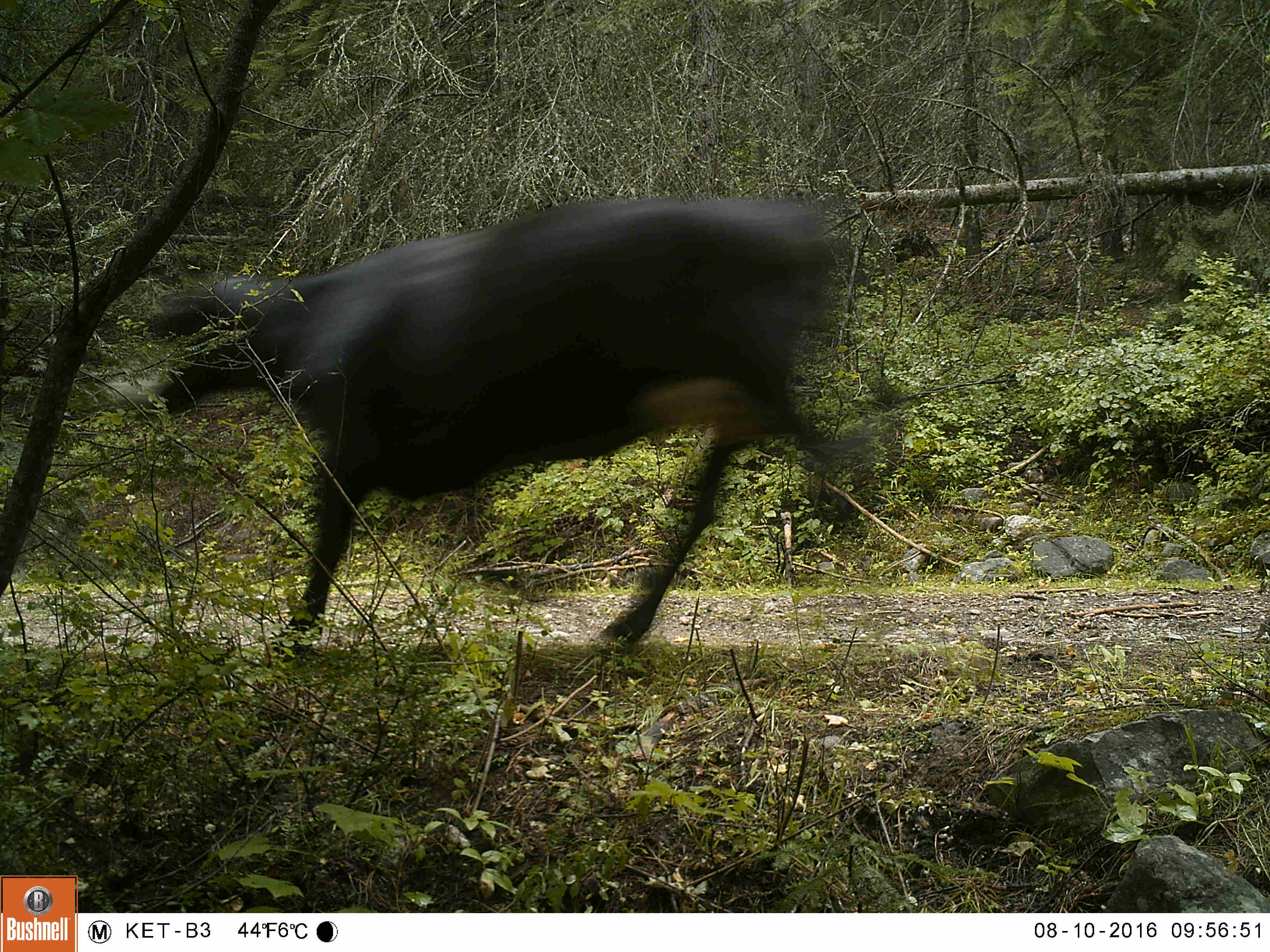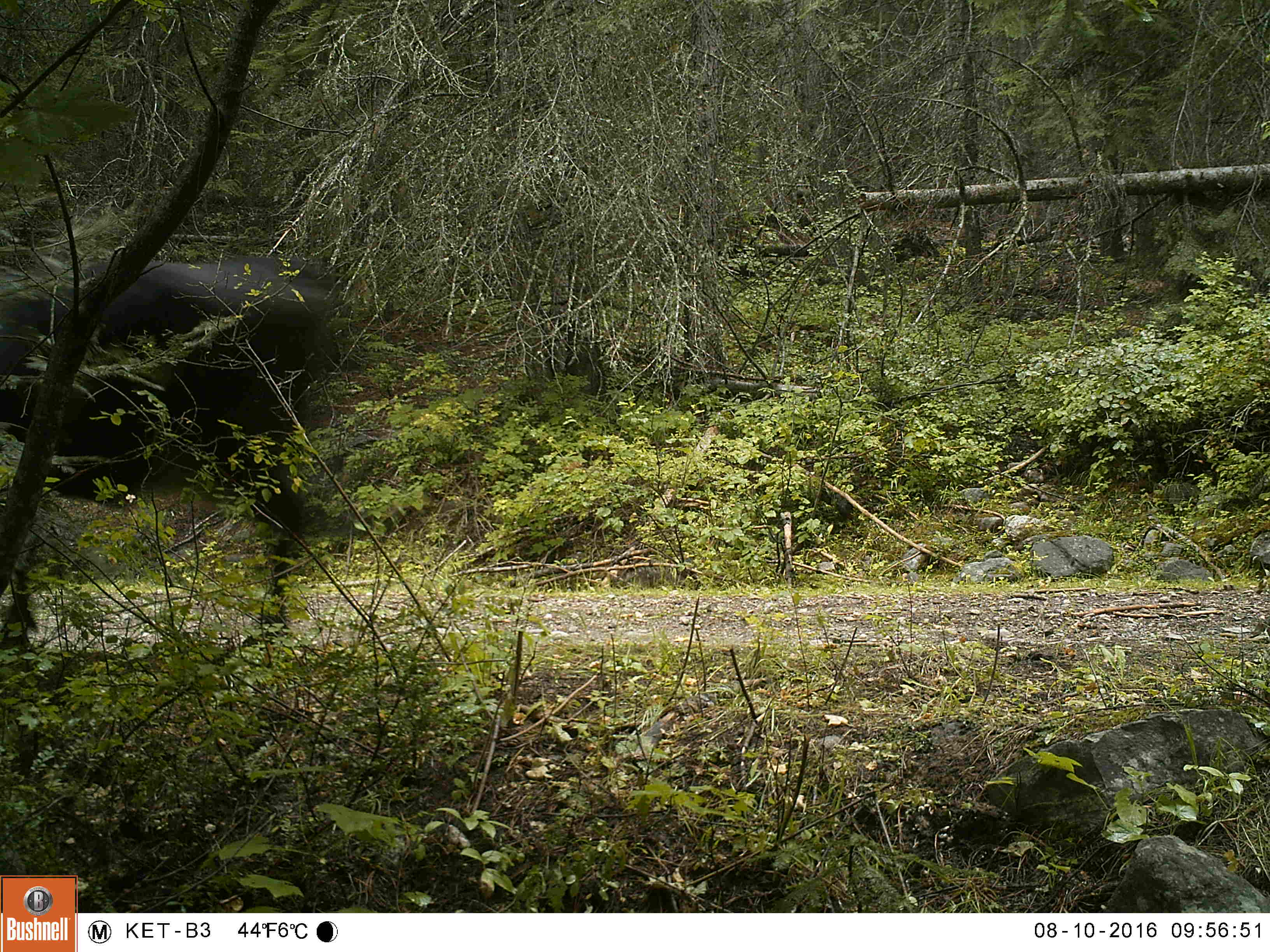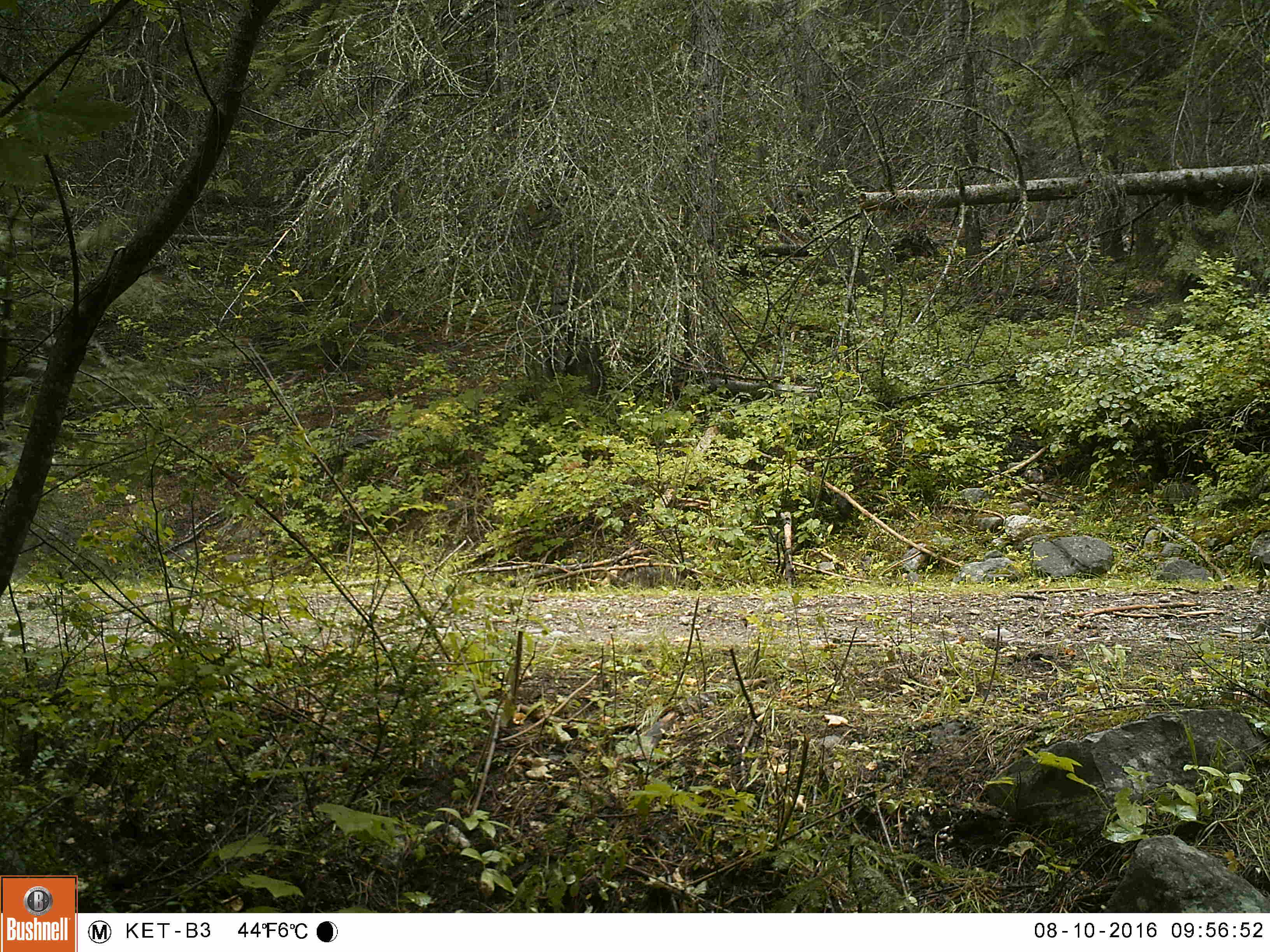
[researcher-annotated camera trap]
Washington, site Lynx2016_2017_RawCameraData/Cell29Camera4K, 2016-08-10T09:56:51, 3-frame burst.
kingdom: Animalia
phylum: Chordata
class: Mammalia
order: Artiodactyla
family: Bovidae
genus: Bos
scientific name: Bos taurus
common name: domestic cattle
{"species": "domestic cattle (Bos taurus)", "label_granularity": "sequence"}